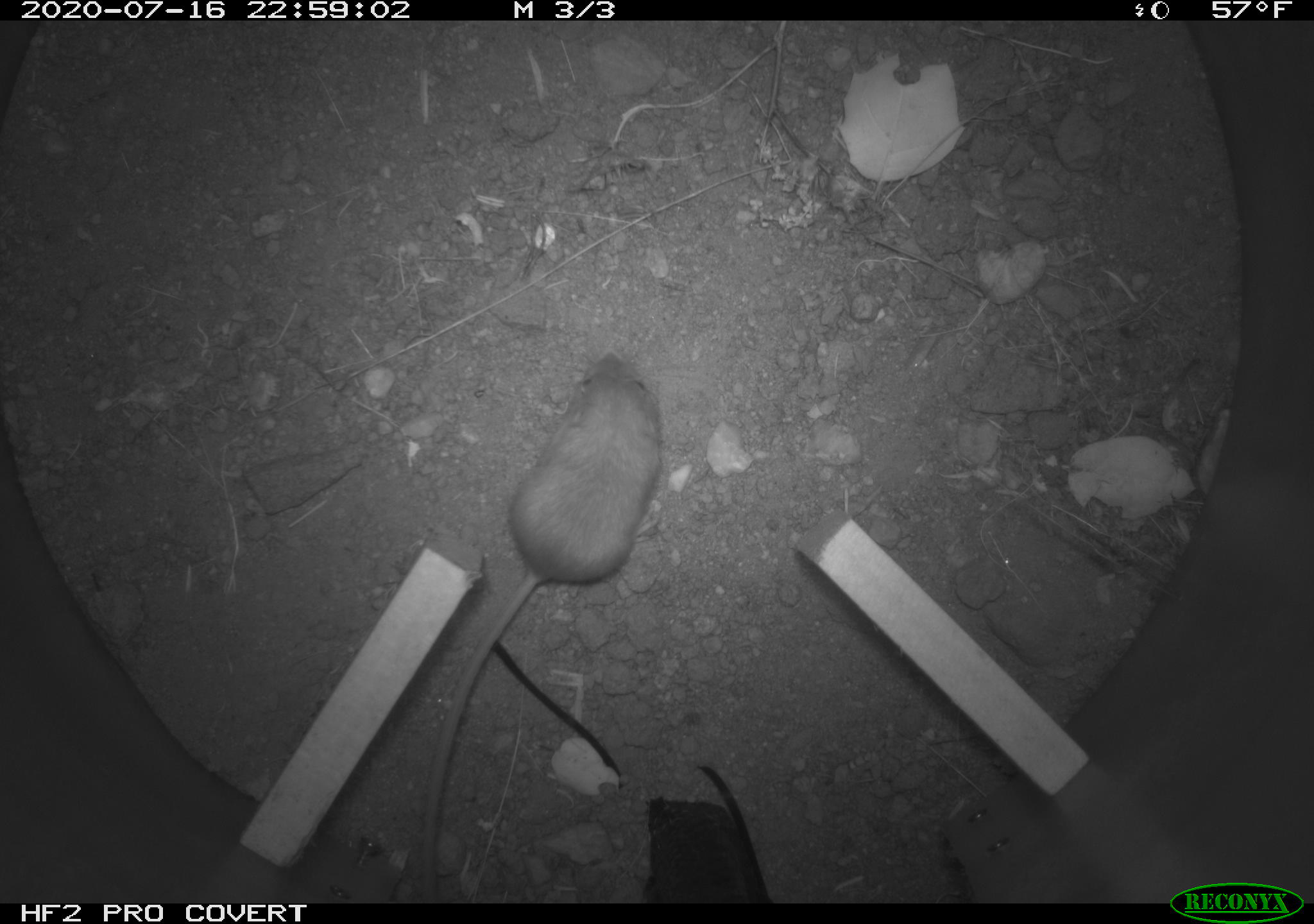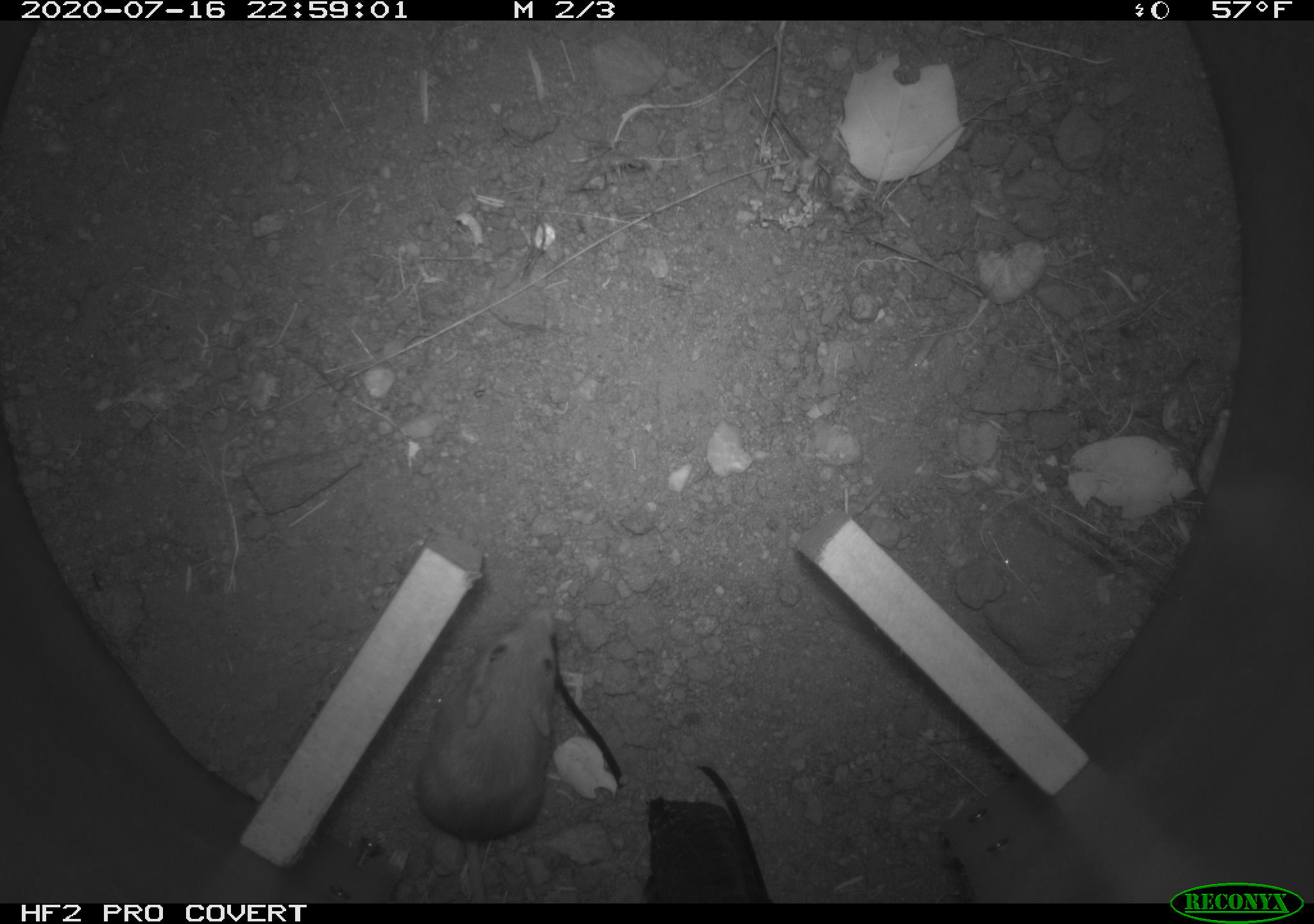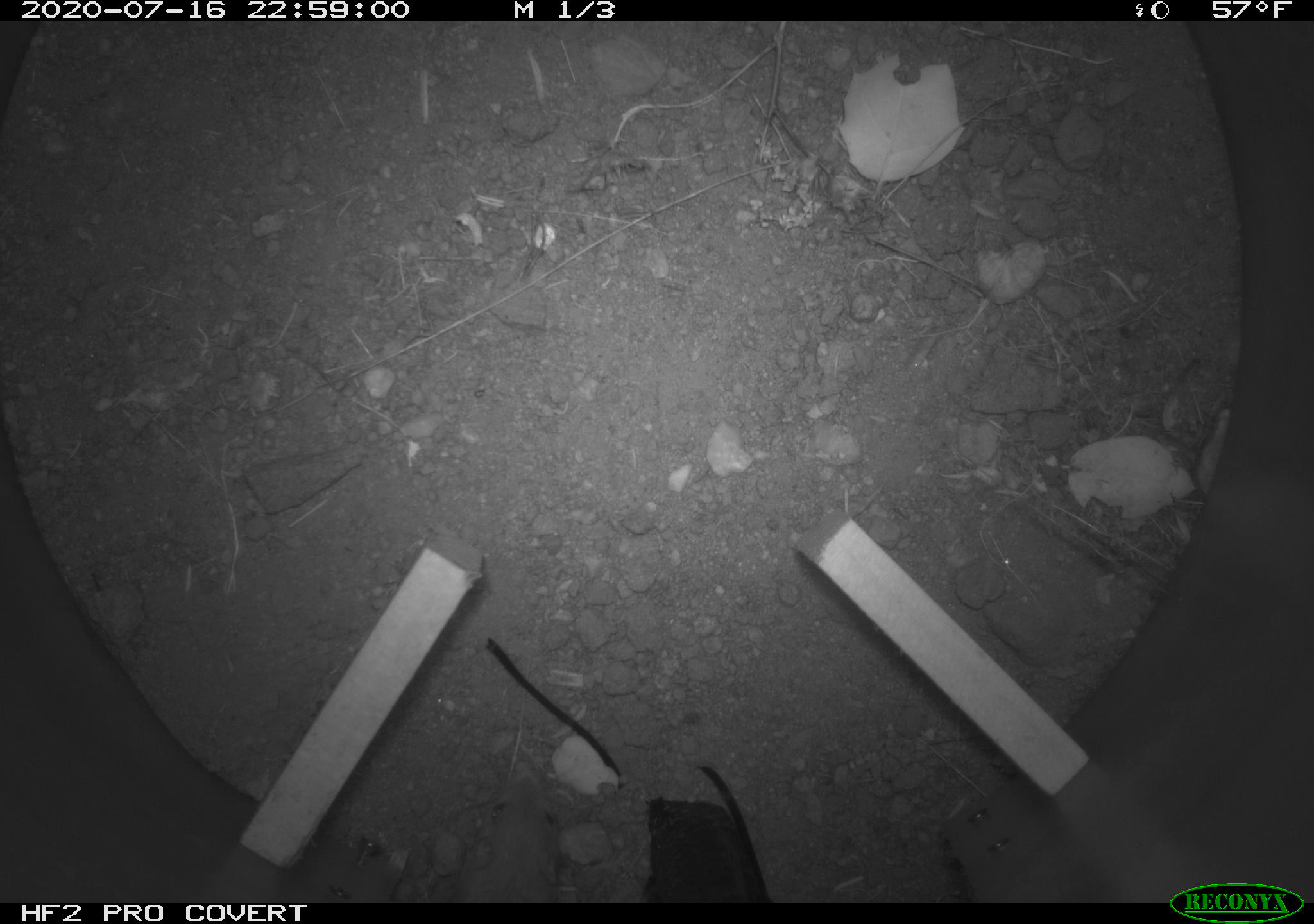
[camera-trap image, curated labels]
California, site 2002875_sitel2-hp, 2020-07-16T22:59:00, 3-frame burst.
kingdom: Animalia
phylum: Chordata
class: Mammalia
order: Rodentia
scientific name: Rodentia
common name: rodent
Rodent (Rodentia).